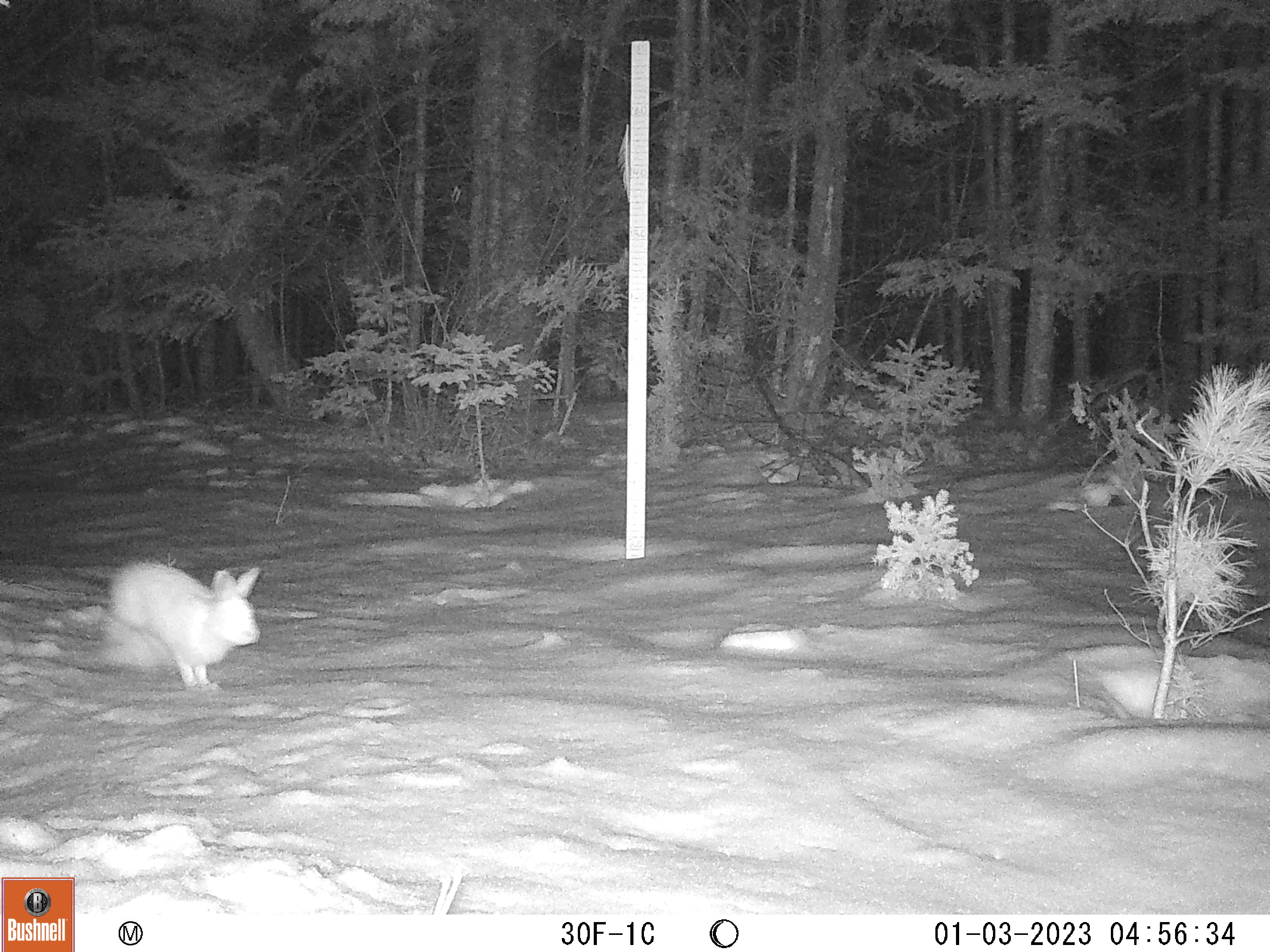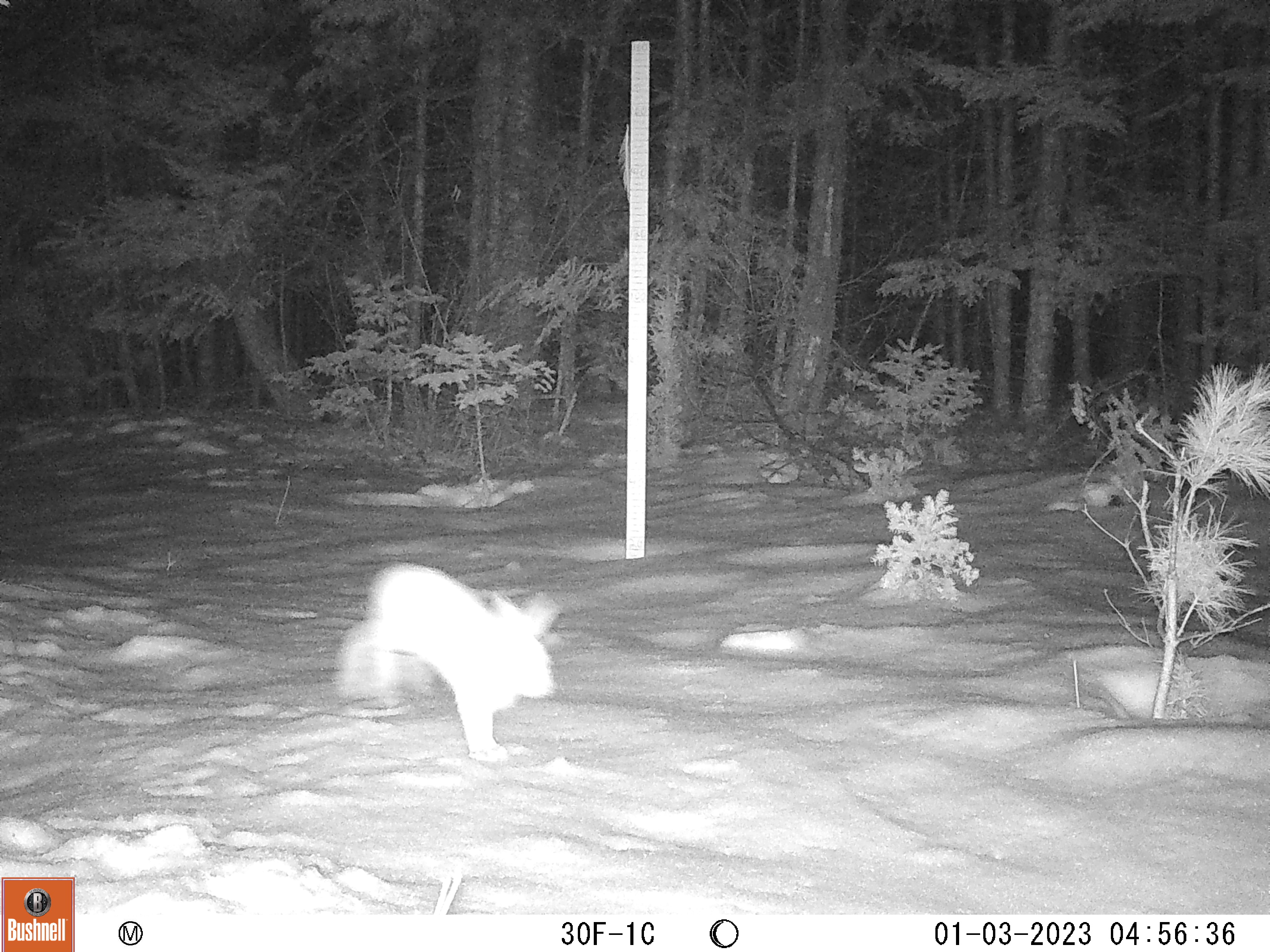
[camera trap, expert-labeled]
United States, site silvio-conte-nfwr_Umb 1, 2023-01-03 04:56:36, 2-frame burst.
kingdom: Animalia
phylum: Chordata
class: Mammalia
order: Lagomorpha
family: Leporidae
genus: Lepus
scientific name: Lepus americanus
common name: snowshoe hare